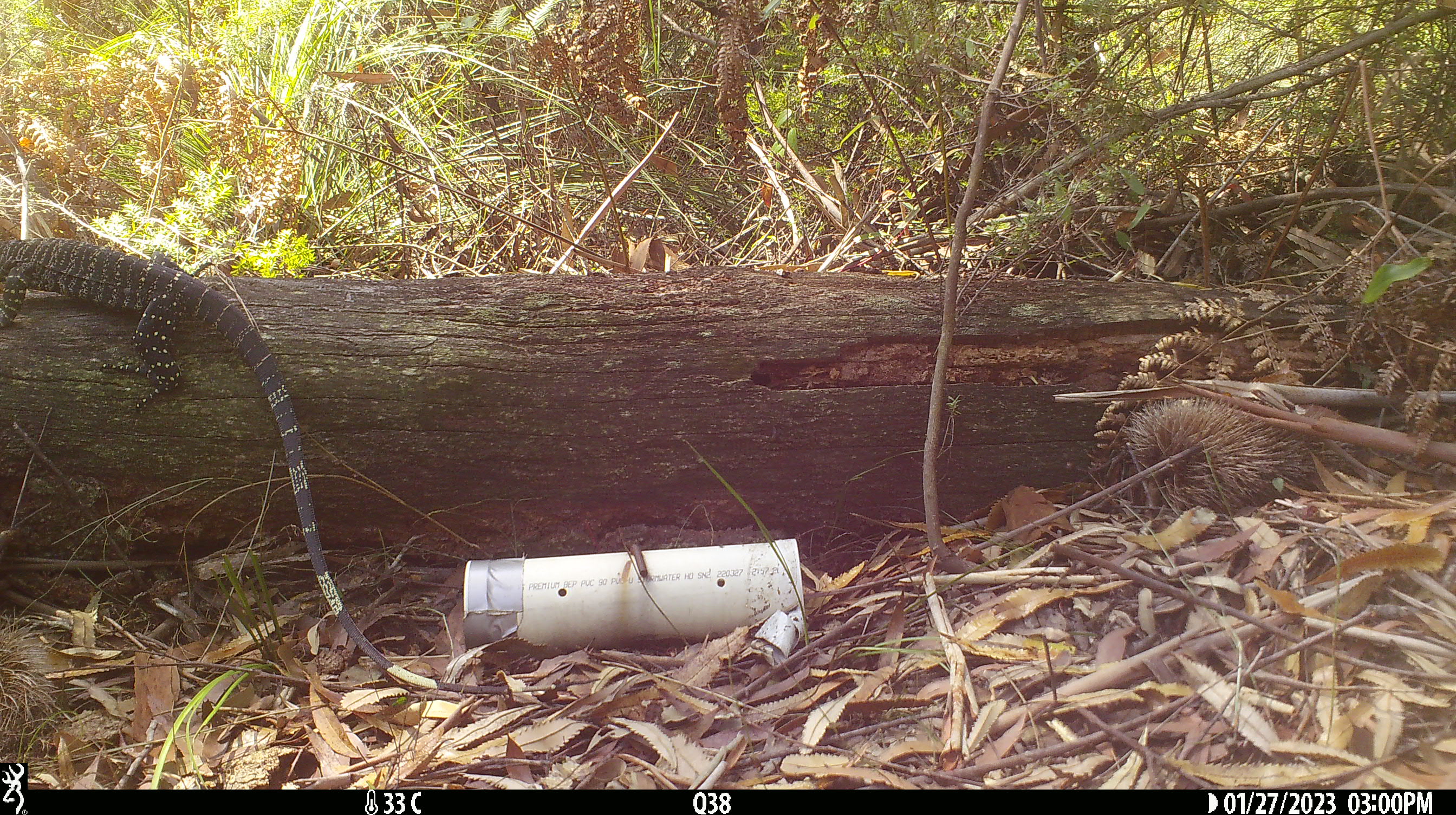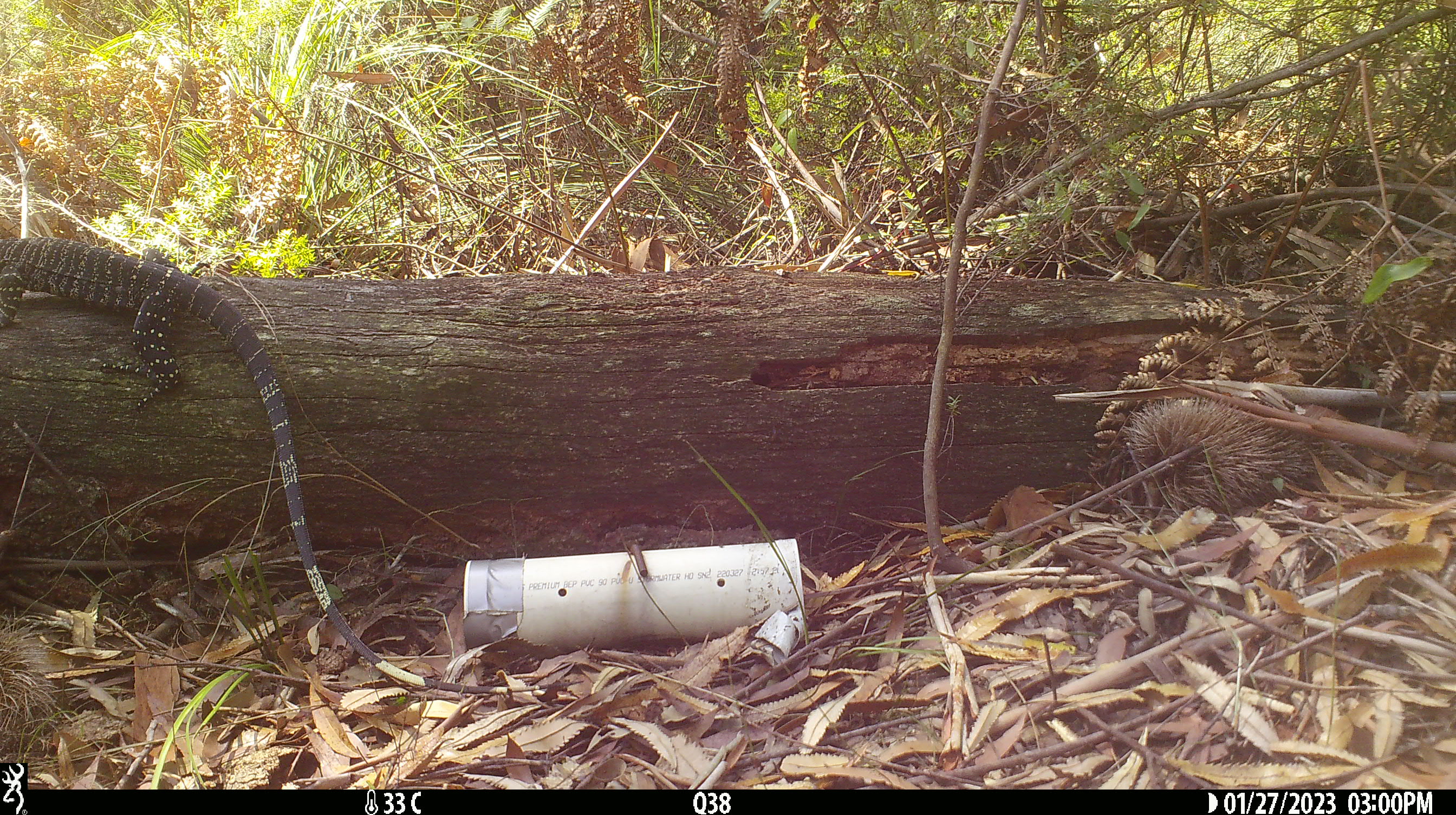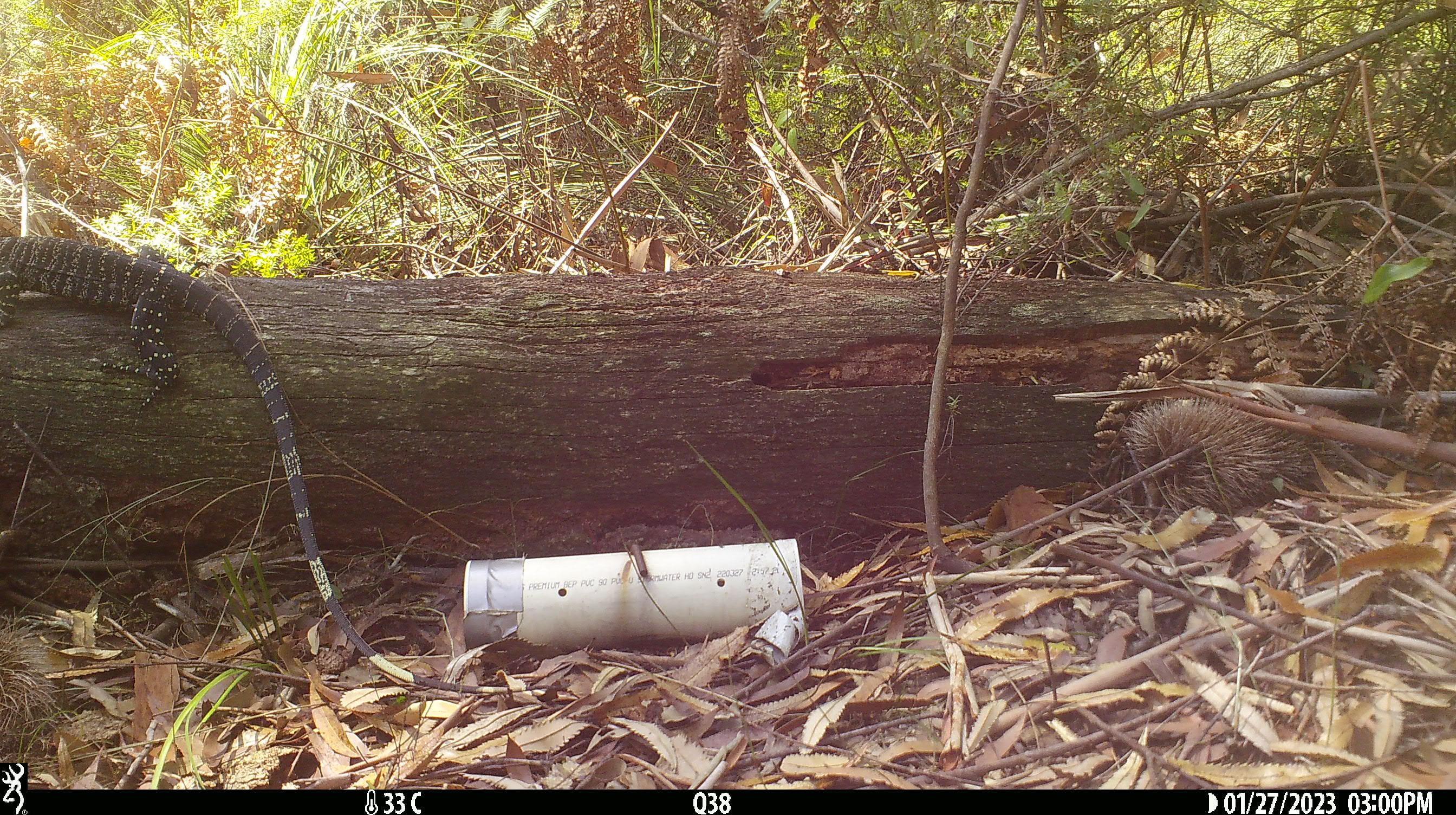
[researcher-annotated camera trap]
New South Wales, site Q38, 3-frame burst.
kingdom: Animalia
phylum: Chordata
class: Reptilia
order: Squamata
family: Varanidae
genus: Varanus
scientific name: Varanus varius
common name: lace monitor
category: goanna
Goanna (lace monitor) (Varanus varius).